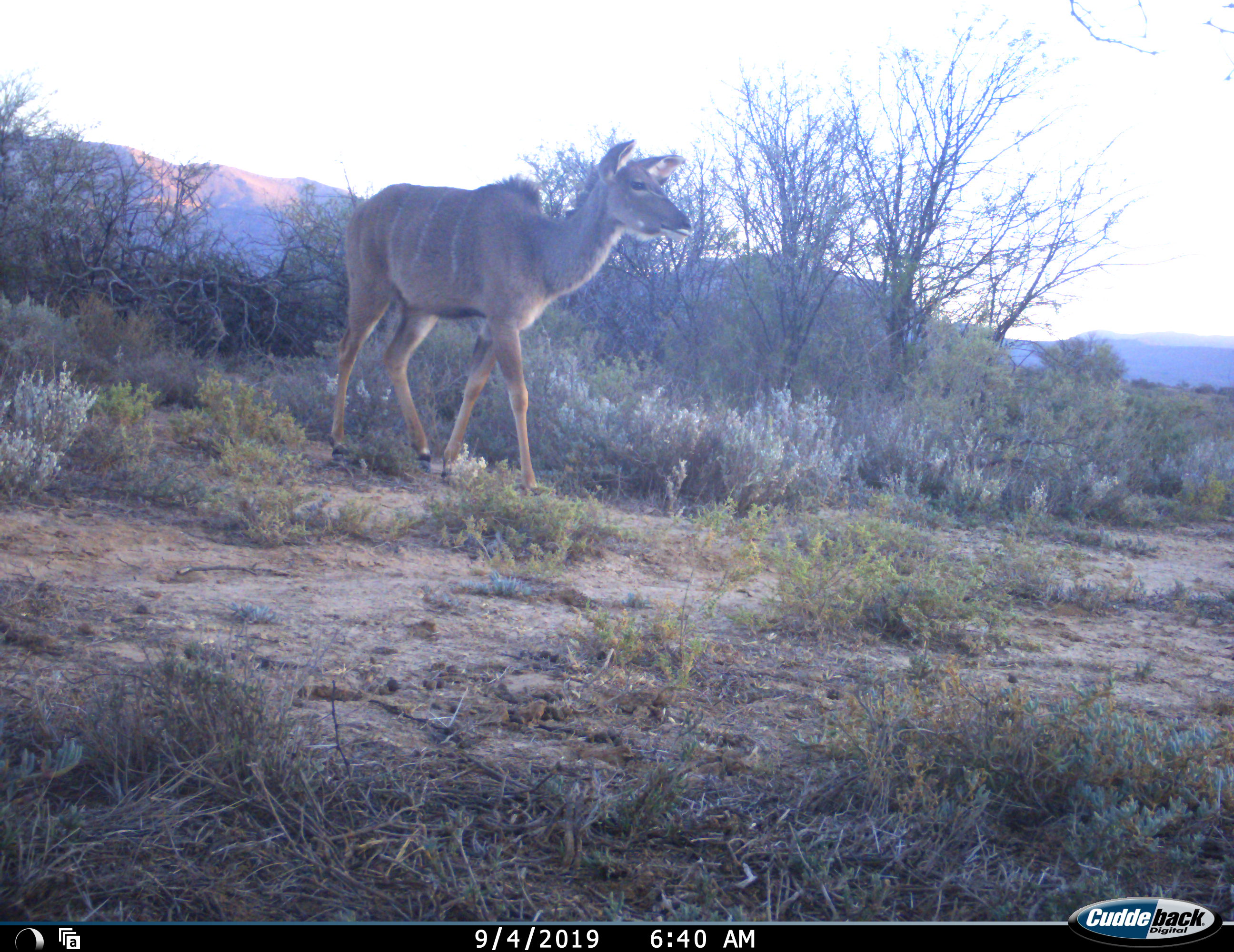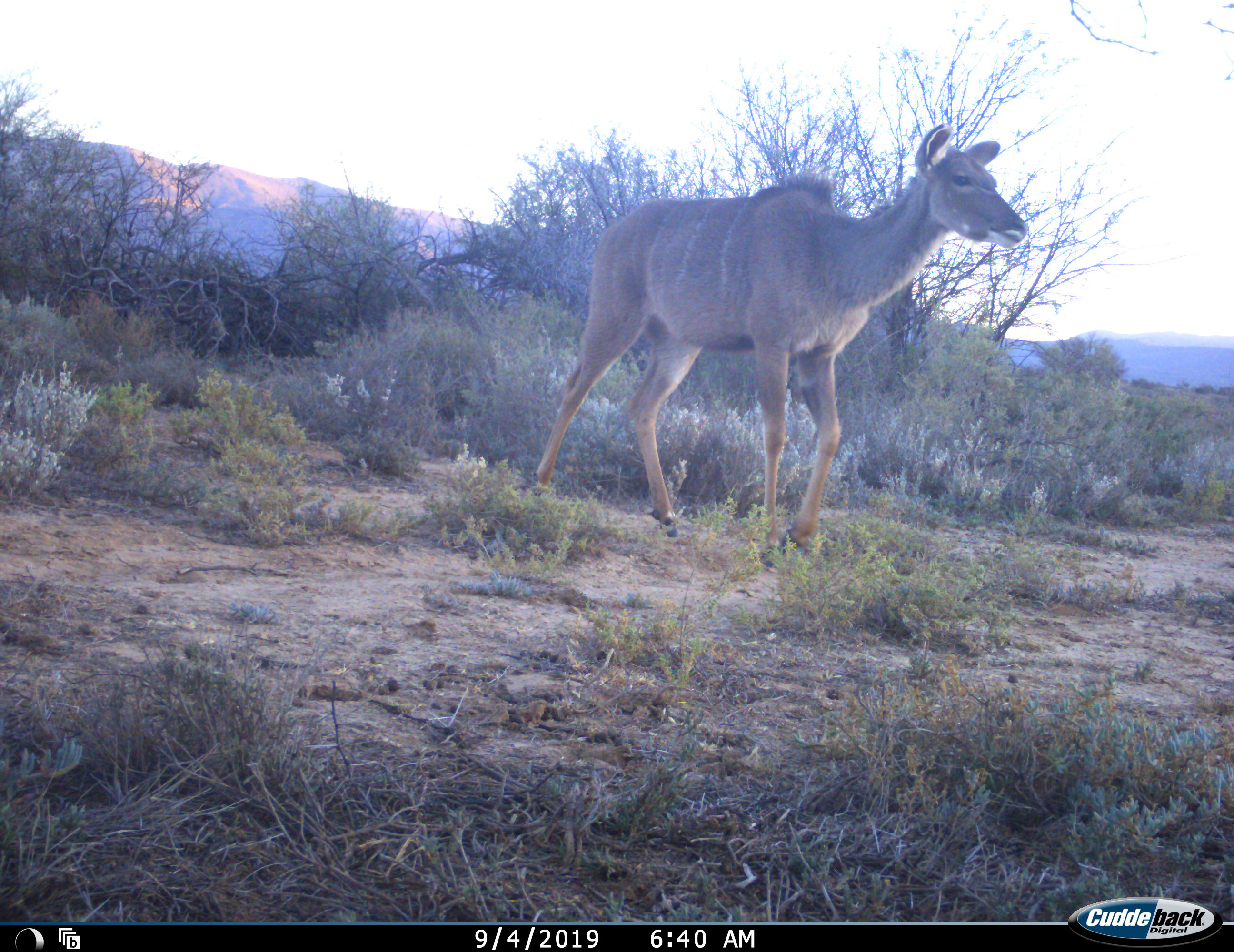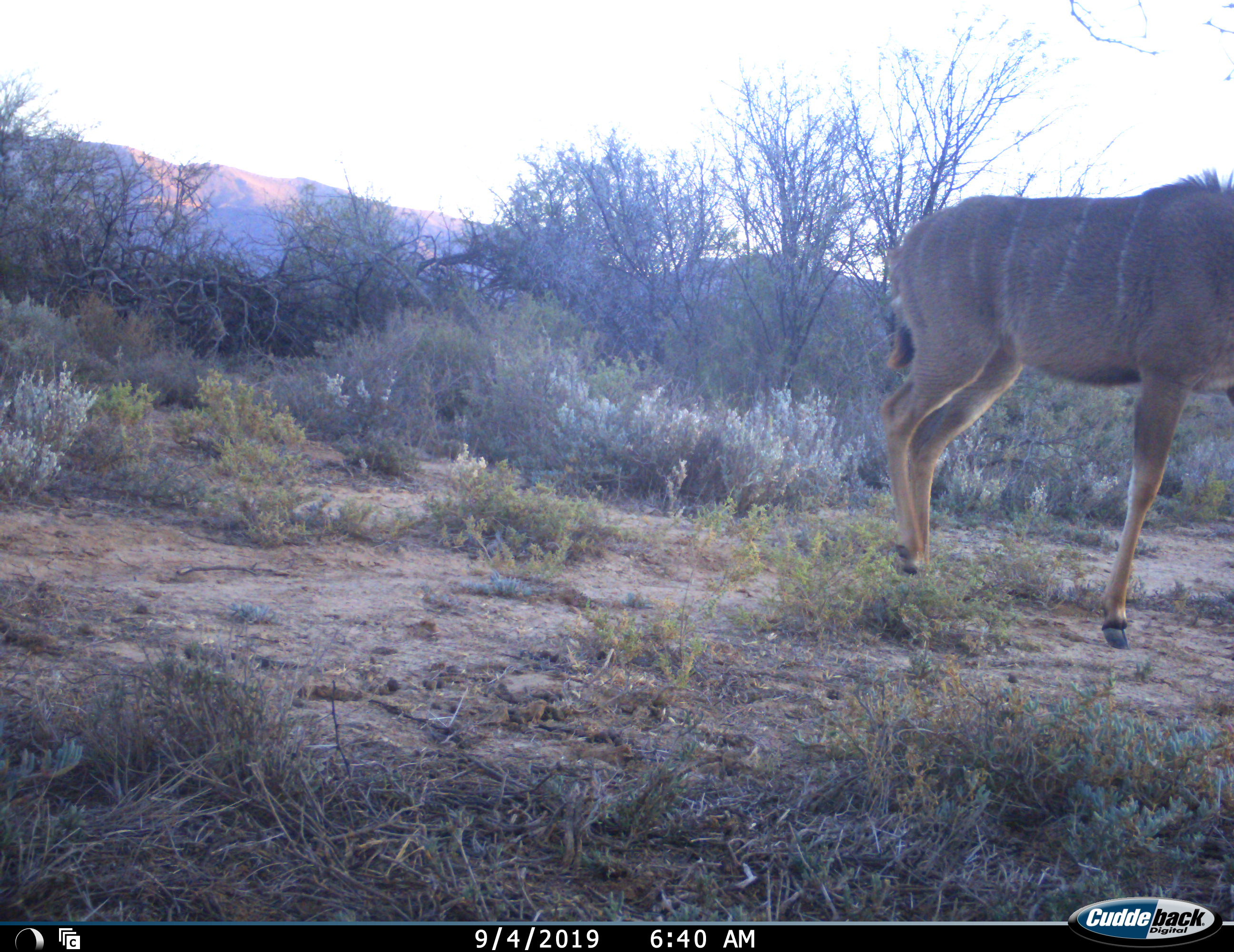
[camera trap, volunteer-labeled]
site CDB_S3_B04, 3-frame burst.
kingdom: Animalia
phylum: Chordata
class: Mammalia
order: Artiodactyla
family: Bovidae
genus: Tragelaphus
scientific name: Tragelaphus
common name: kudu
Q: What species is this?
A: Kudu (Tragelaphus).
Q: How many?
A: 1.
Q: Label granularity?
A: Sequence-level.